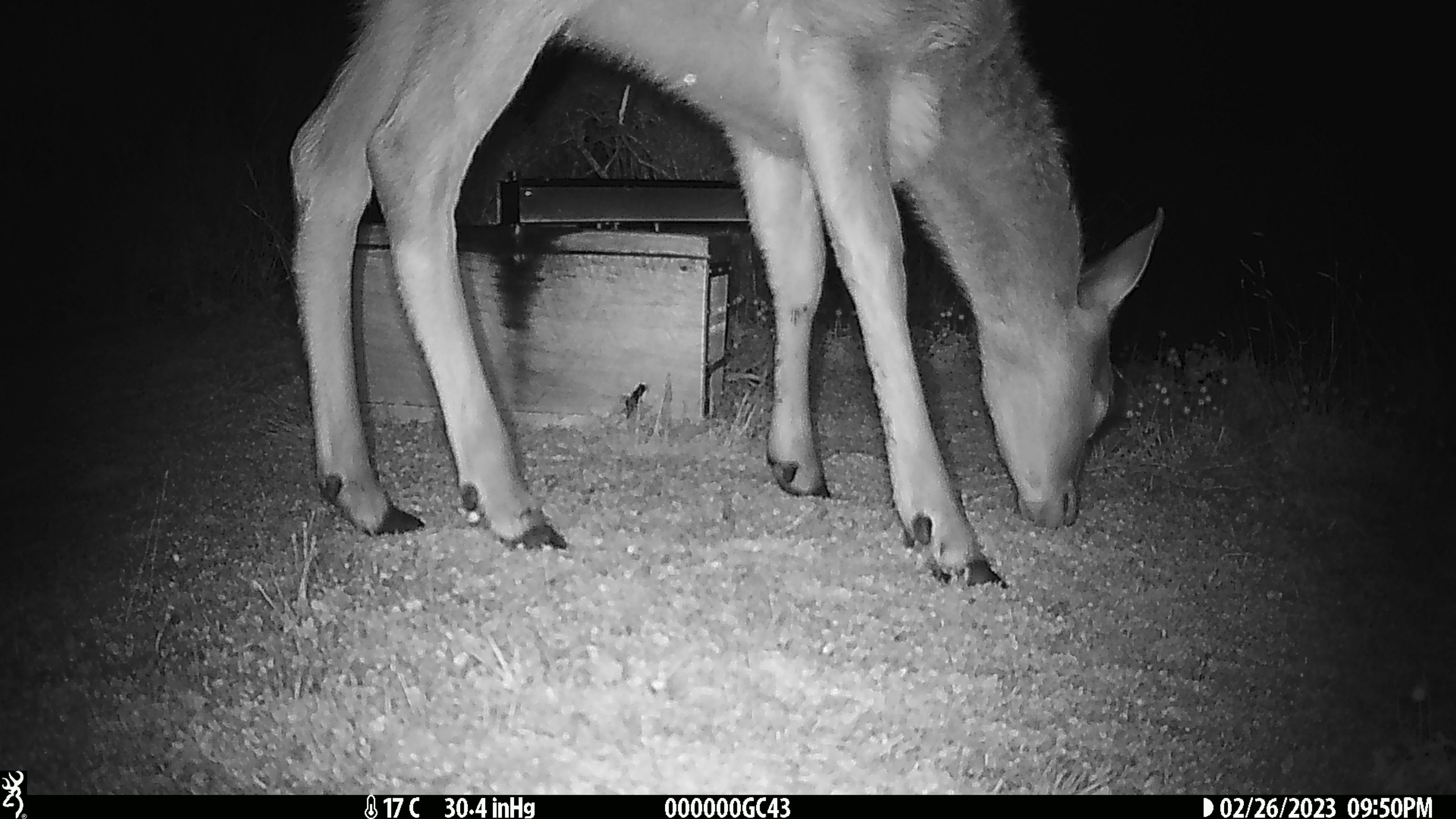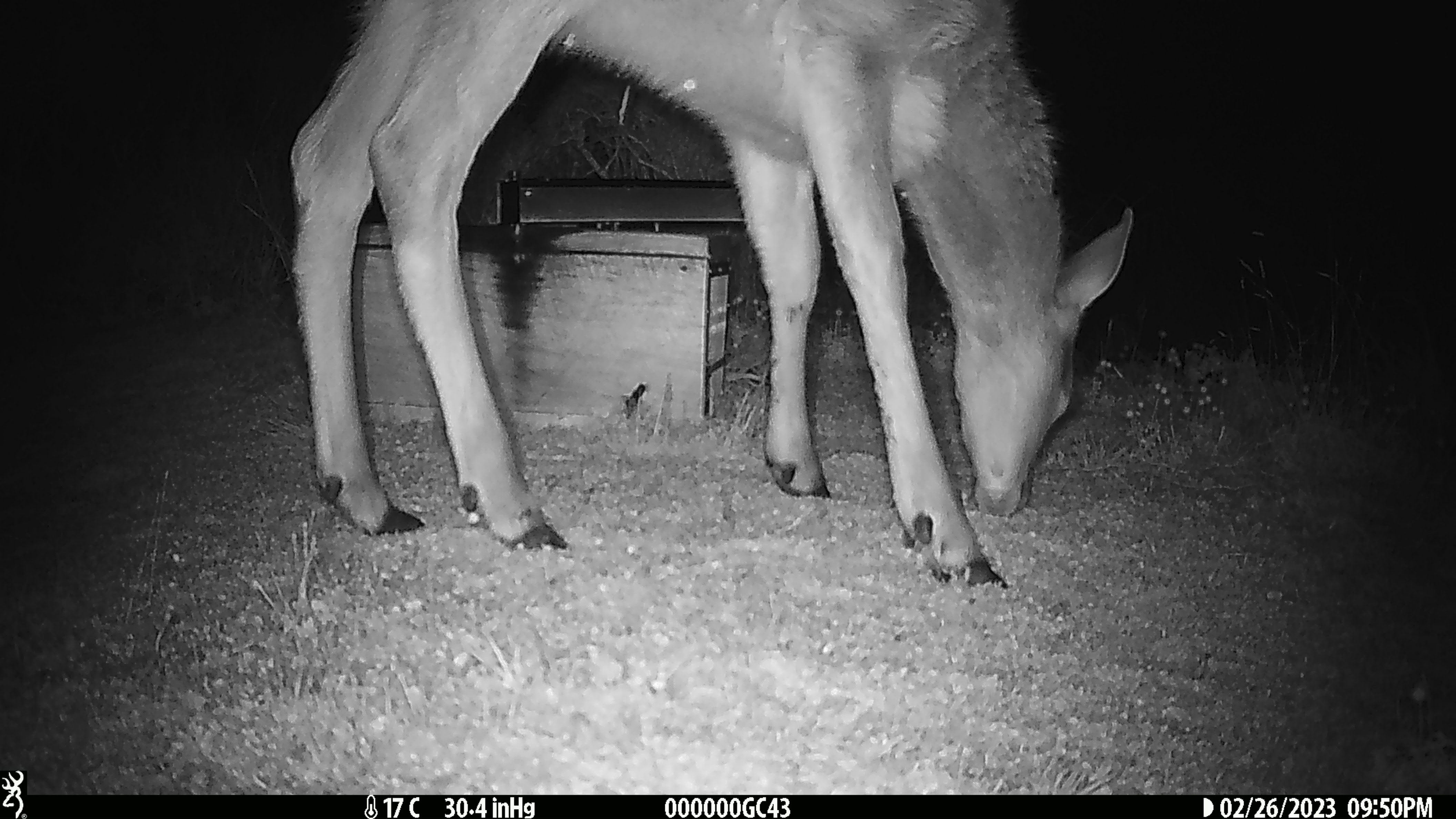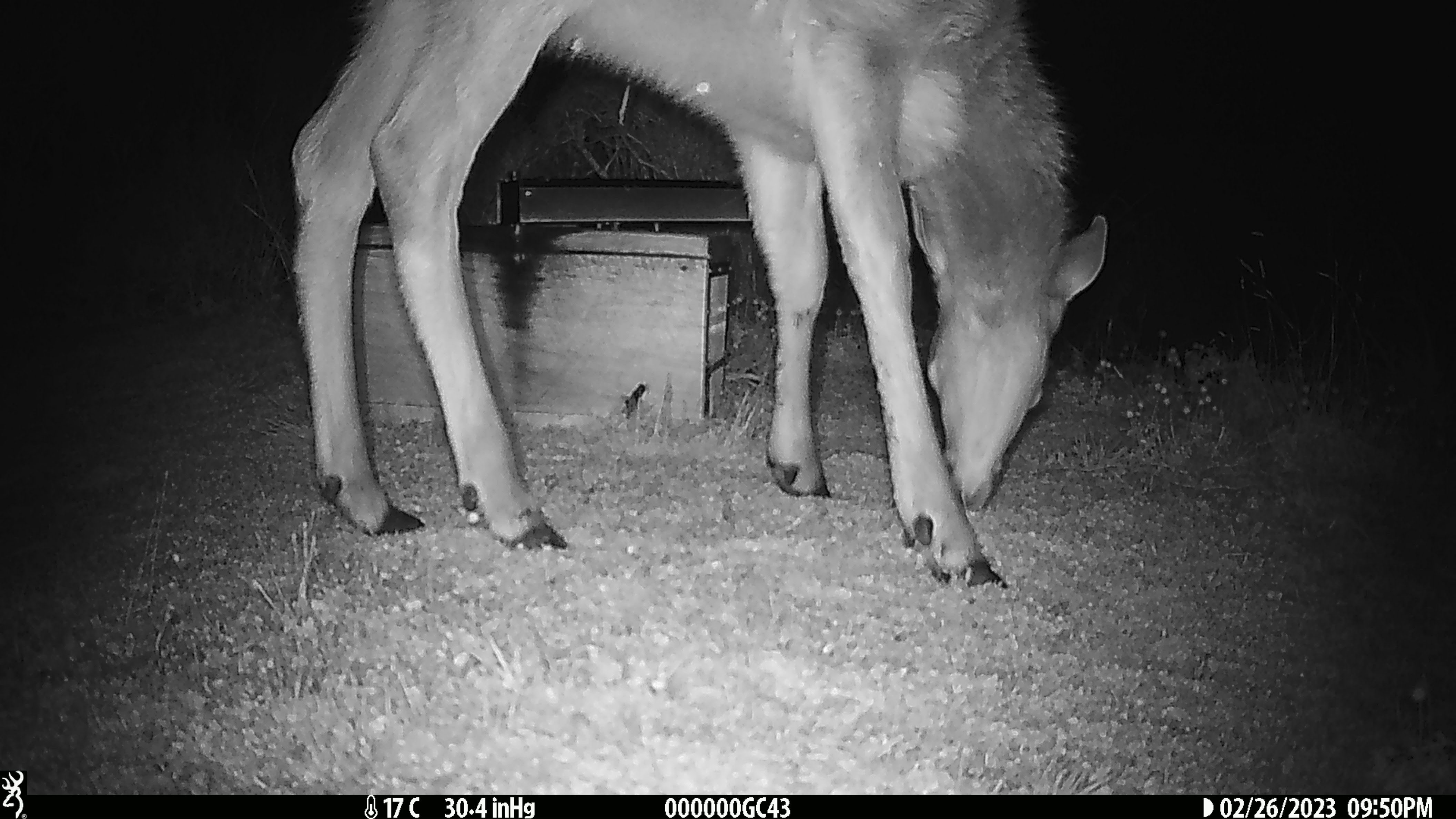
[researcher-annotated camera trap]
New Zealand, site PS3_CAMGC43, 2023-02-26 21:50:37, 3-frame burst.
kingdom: Animalia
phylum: Chordata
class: Mammalia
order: Artiodactyla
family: Cervidae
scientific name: Cervidae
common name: deer